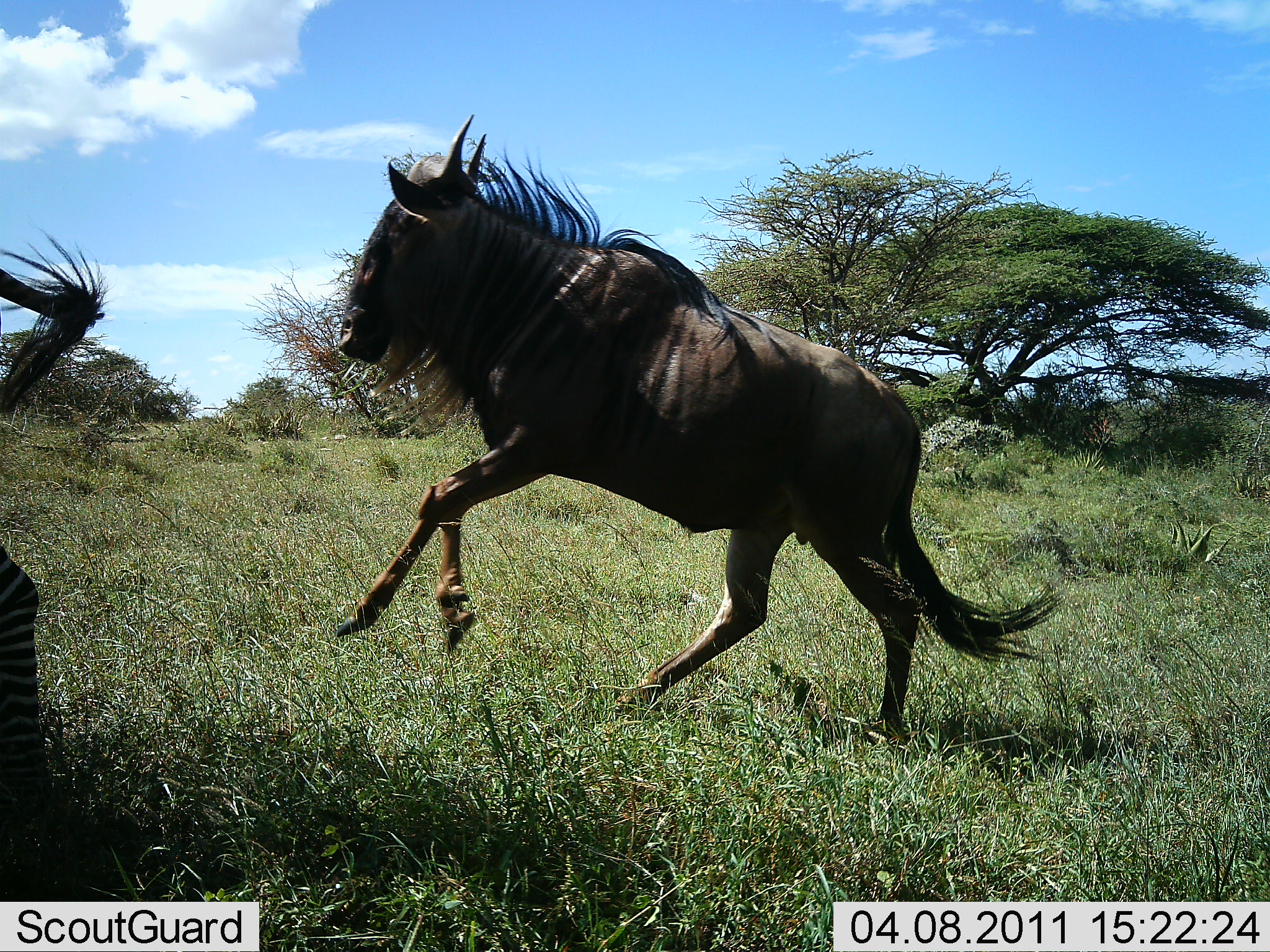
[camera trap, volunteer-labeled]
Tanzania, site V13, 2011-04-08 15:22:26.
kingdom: Animalia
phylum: Chordata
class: Mammalia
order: Artiodactyla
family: Bovidae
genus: Connochaetes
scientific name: Connochaetes taurinus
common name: blue wildebeest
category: wildebeest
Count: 1.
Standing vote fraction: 0%.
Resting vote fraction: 0%.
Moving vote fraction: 89%.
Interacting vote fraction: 39%.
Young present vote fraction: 0%.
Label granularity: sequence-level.